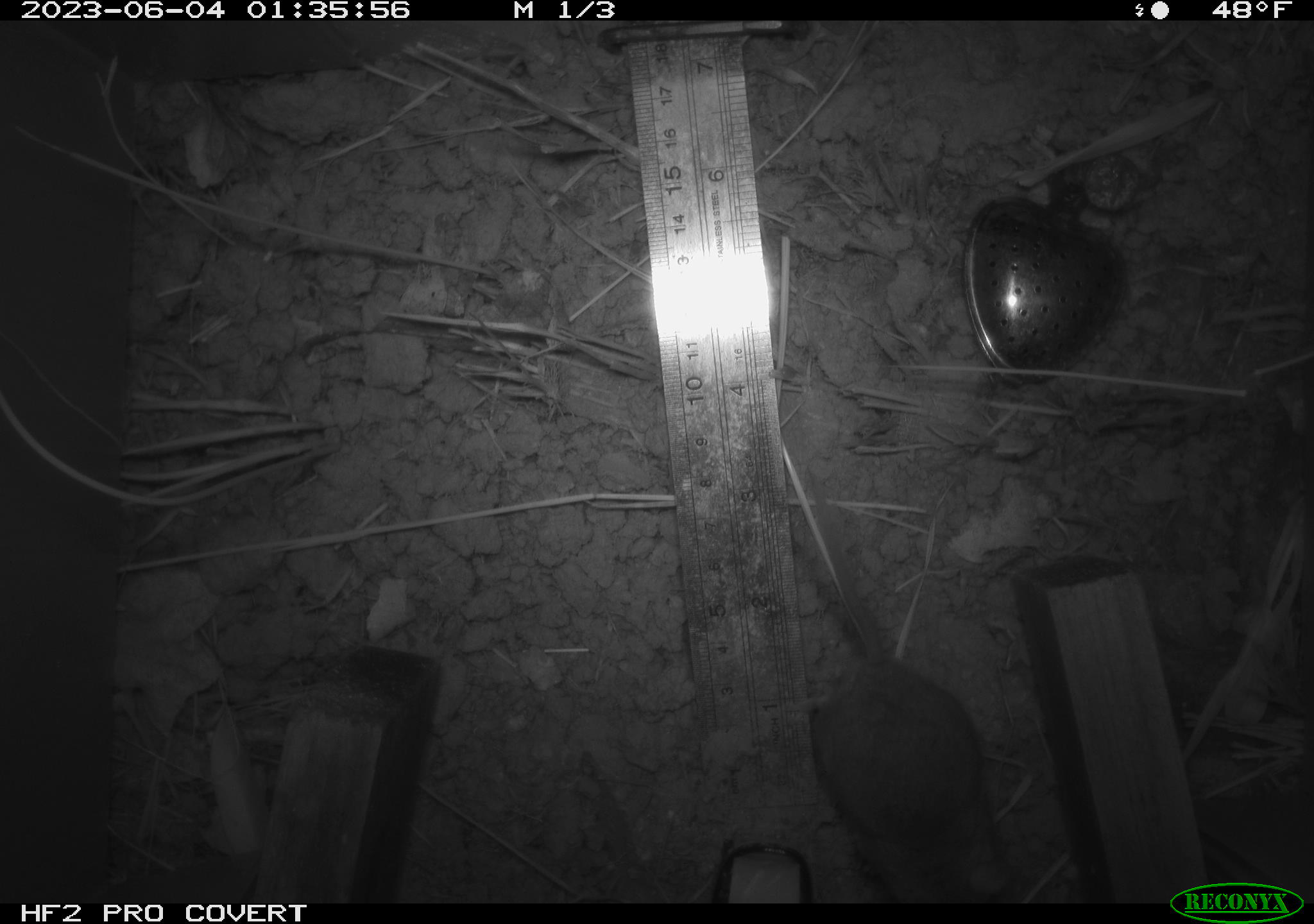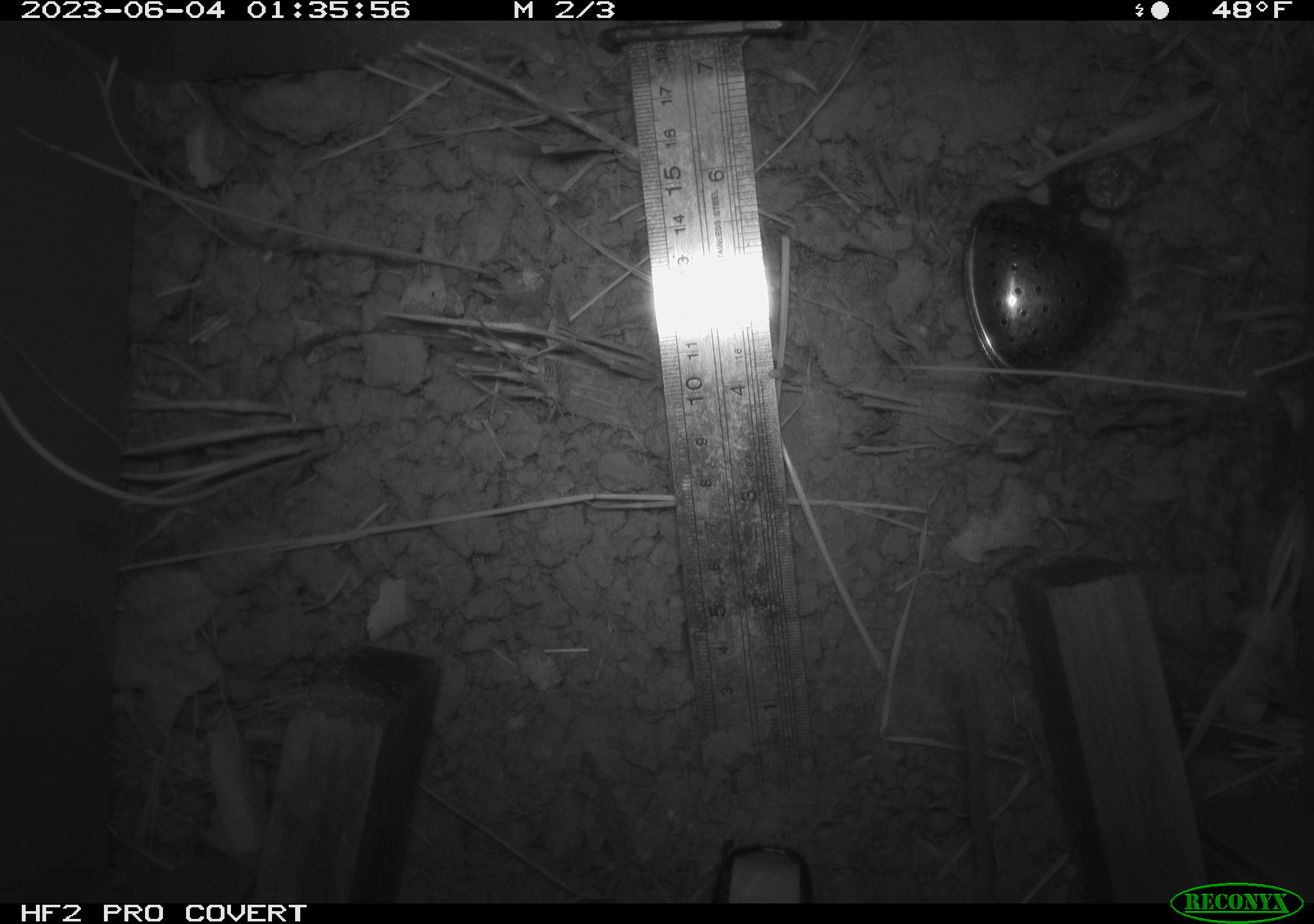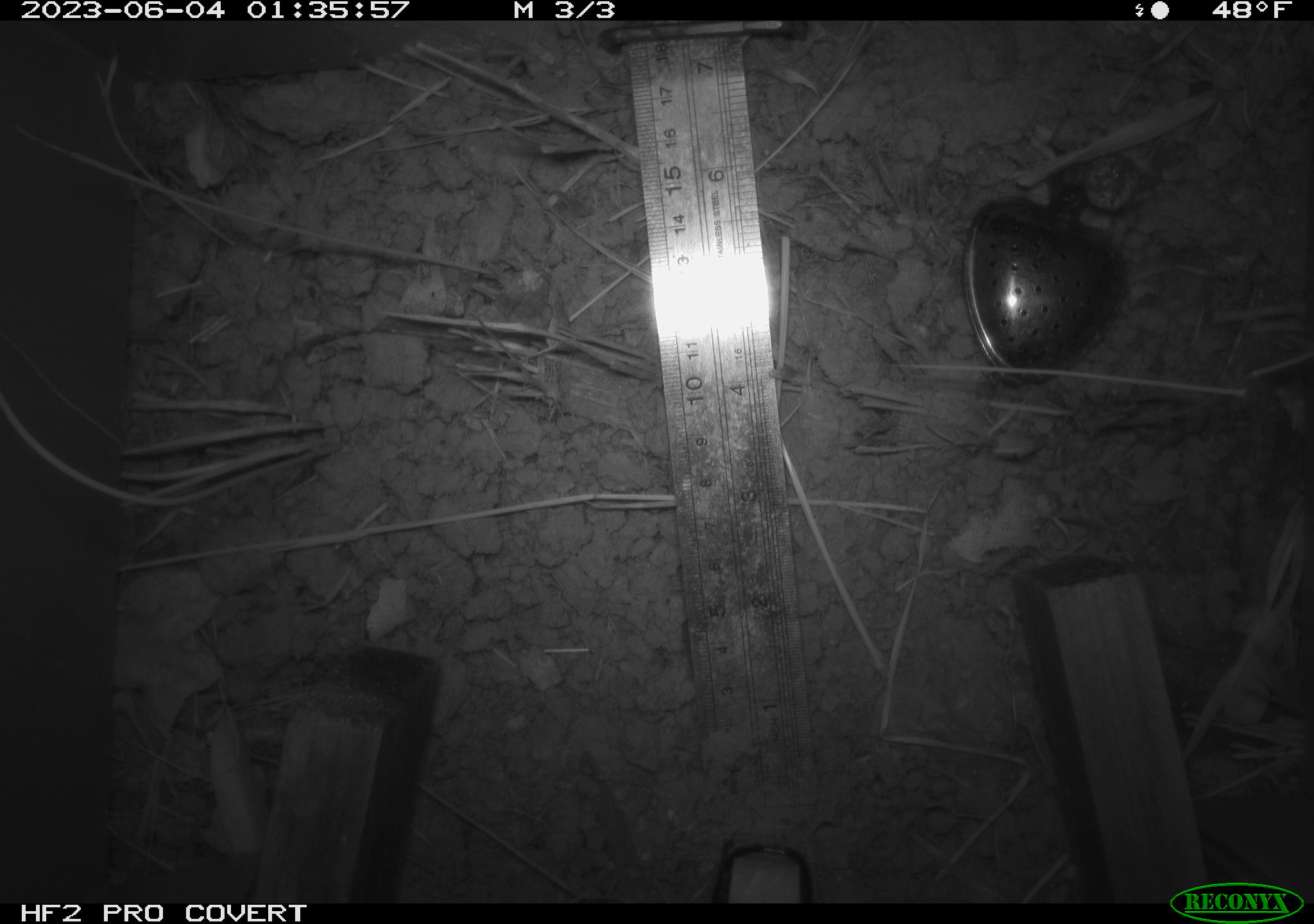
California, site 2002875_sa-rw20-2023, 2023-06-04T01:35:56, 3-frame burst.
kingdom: Animalia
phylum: Chordata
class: Mammalia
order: Rodentia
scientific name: Rodentia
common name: mouse species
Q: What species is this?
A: Mouse species (Rodentia).